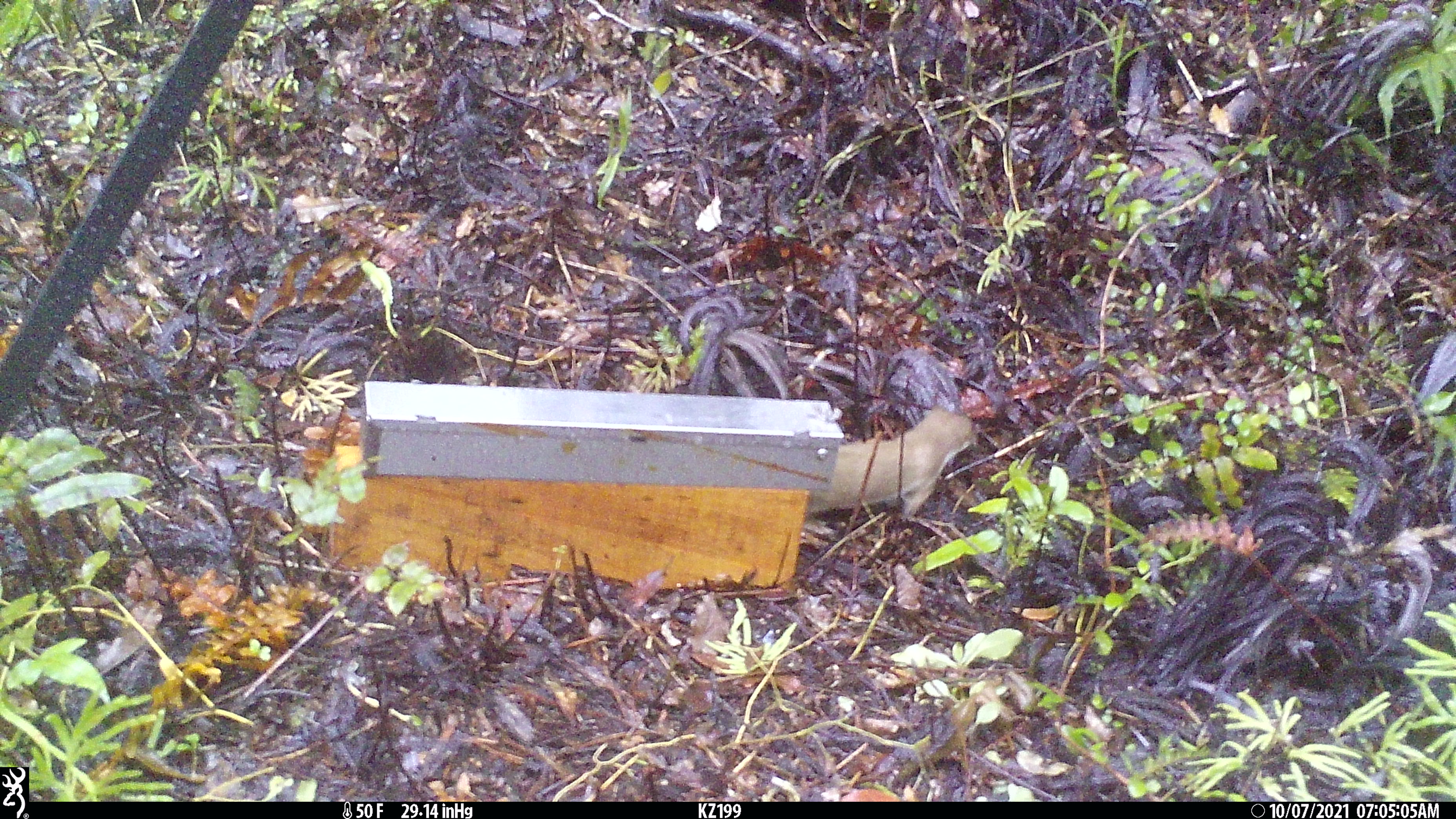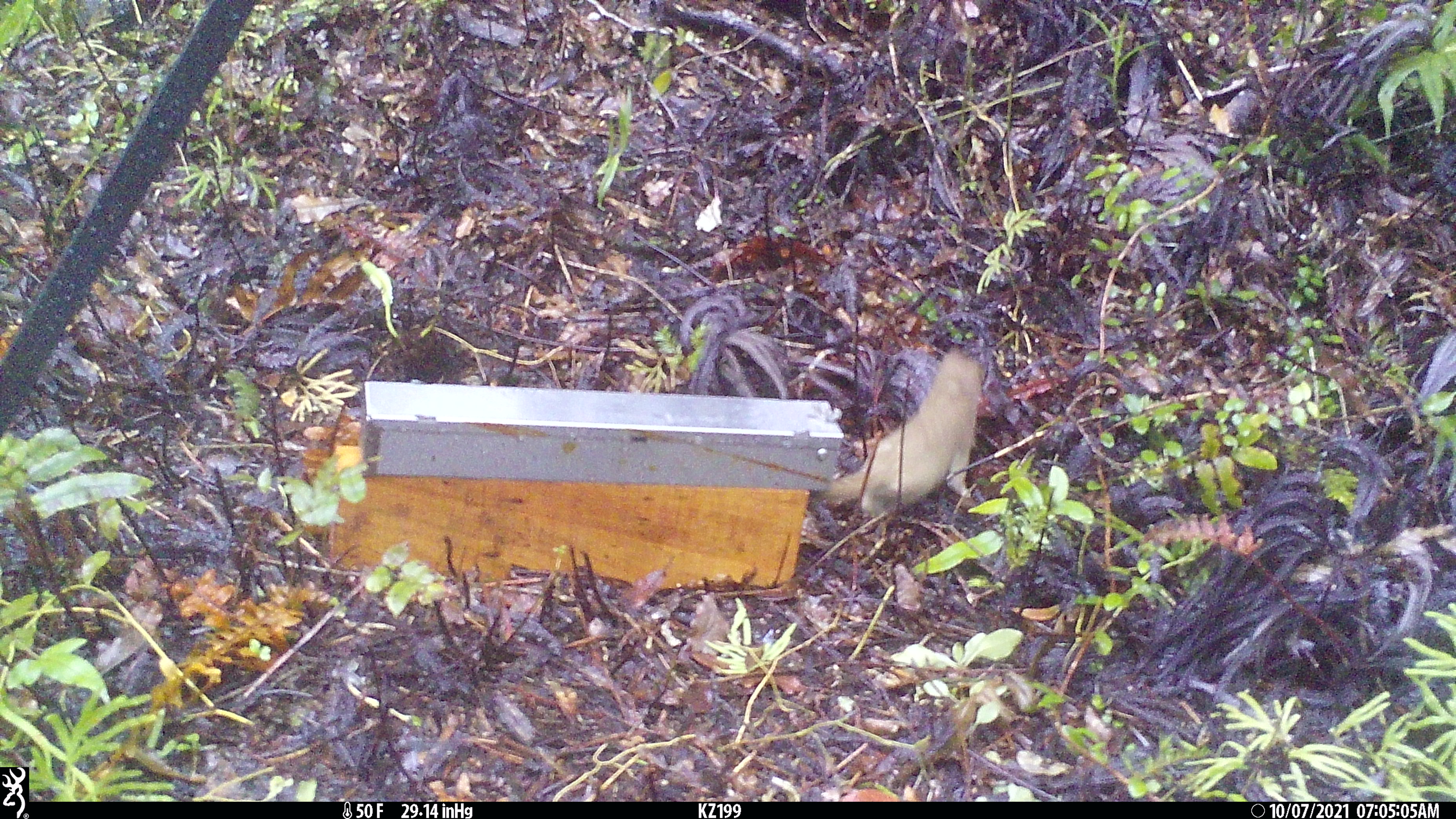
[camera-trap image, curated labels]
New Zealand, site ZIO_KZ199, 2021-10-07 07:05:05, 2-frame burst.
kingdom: Animalia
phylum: Chordata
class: Mammalia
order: Carnivora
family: Mustelidae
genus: Mustela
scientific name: Mustela erminea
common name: stoat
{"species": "stoat (Mustela erminea)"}